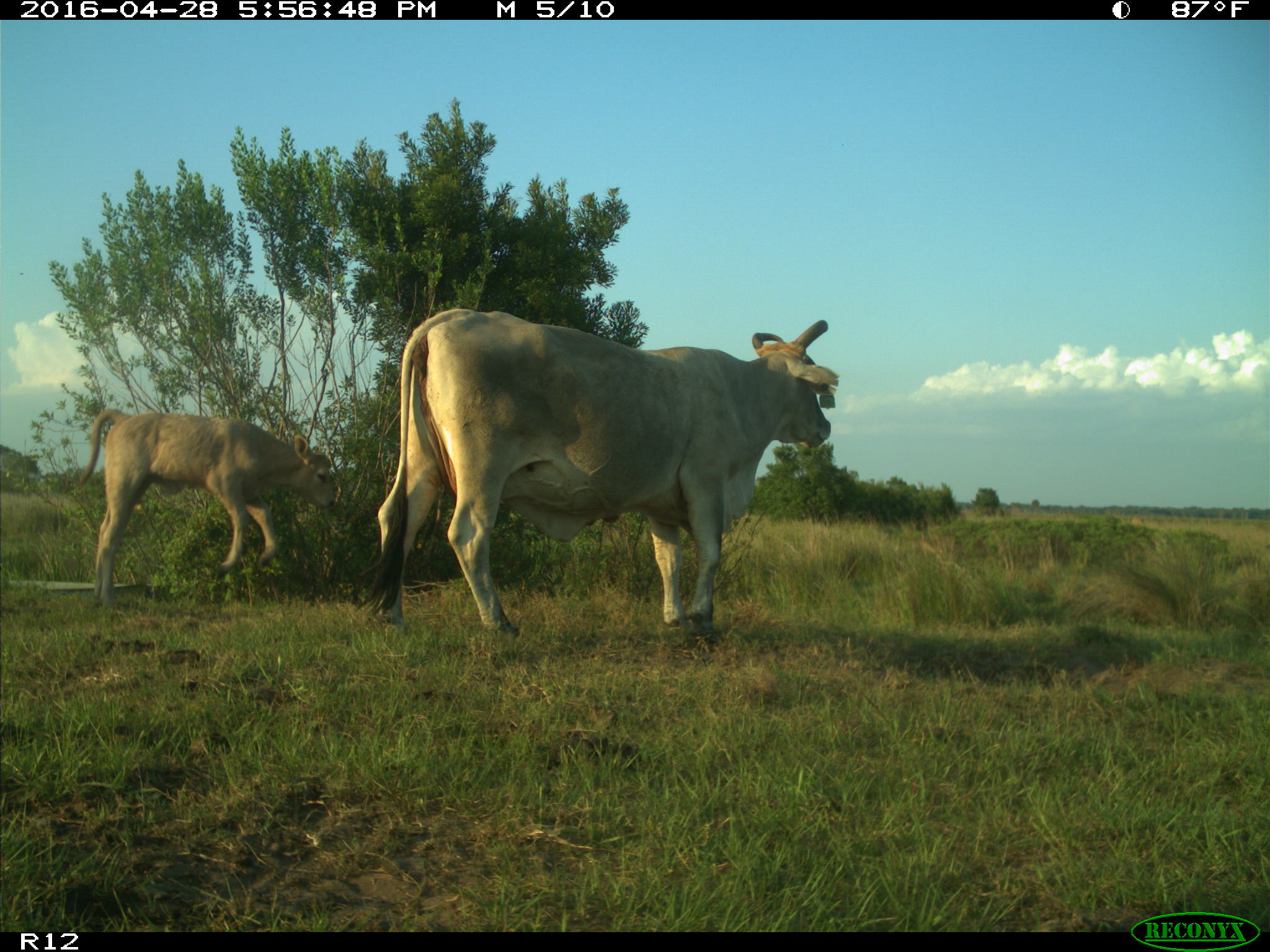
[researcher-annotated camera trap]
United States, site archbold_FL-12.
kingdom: Animalia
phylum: Chordata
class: Mammalia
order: Artiodactyla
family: Bovidae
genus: Bos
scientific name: Bos taurus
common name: domestic cow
Bos taurus (domestic cow).